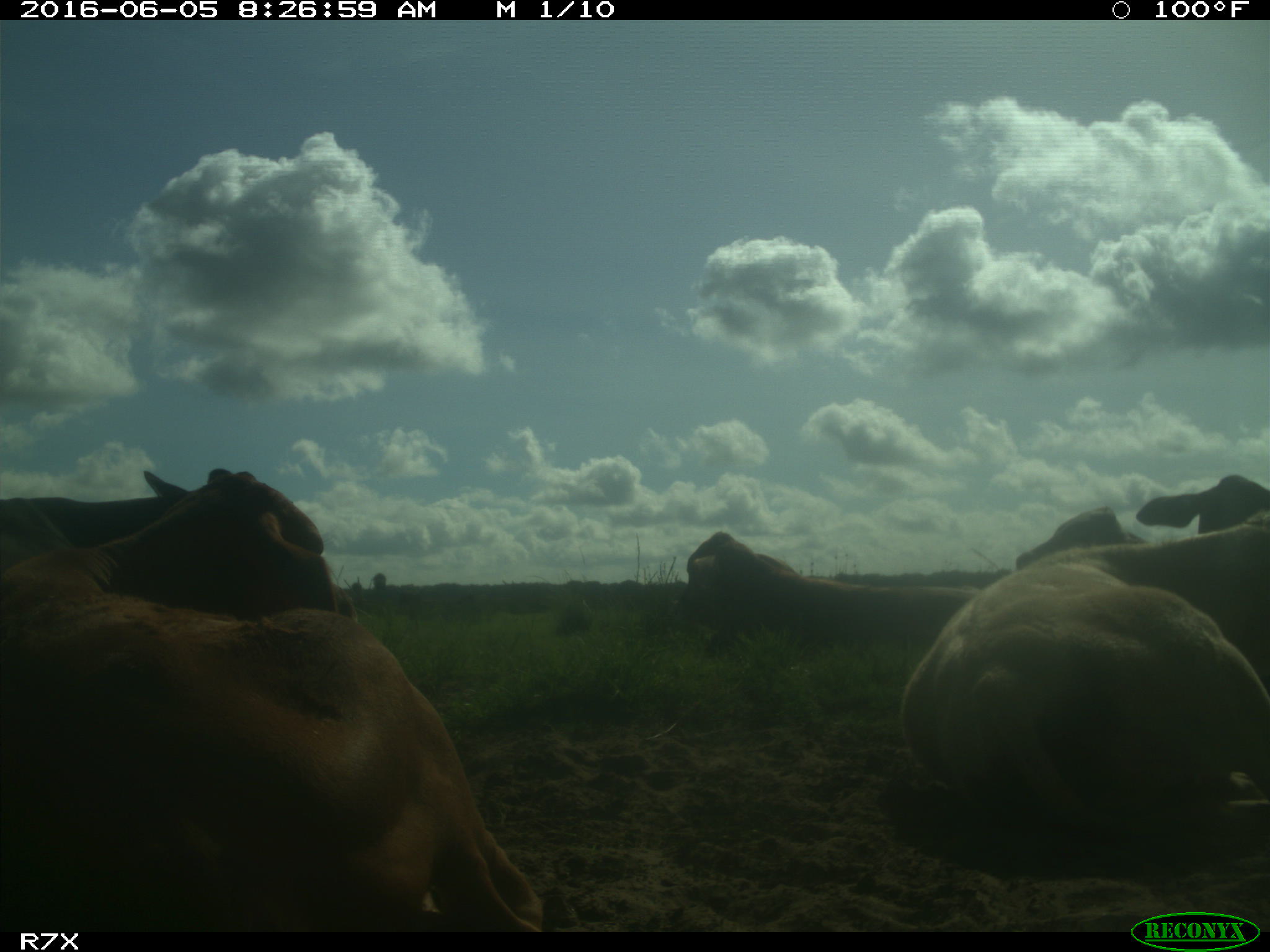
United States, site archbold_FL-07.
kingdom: Animalia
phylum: Chordata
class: Mammalia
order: Artiodactyla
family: Bovidae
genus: Bos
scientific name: Bos taurus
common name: domestic cow